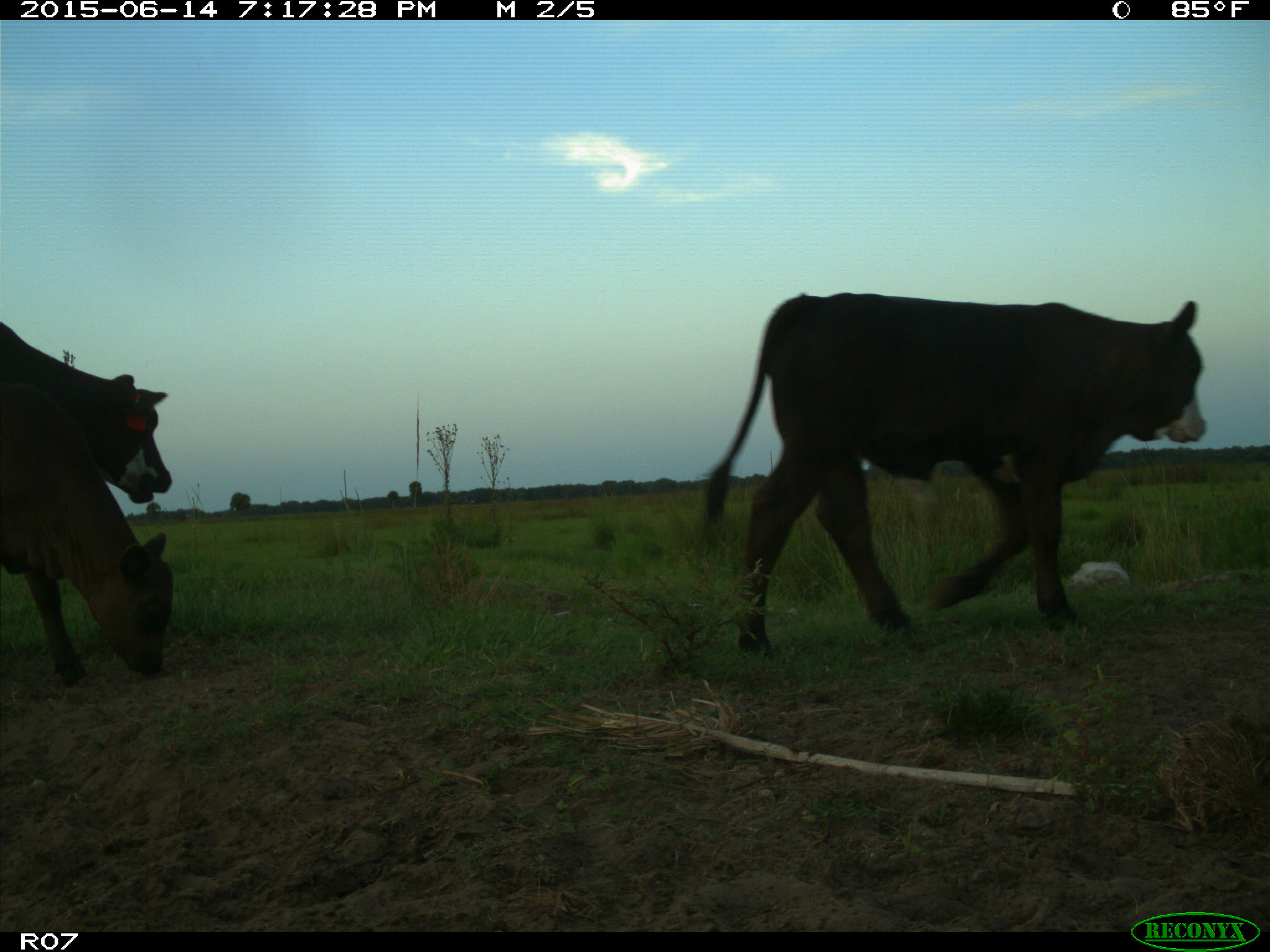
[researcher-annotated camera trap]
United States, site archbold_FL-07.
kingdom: Animalia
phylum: Chordata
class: Mammalia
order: Artiodactyla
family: Bovidae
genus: Bos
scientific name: Bos taurus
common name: domestic cow